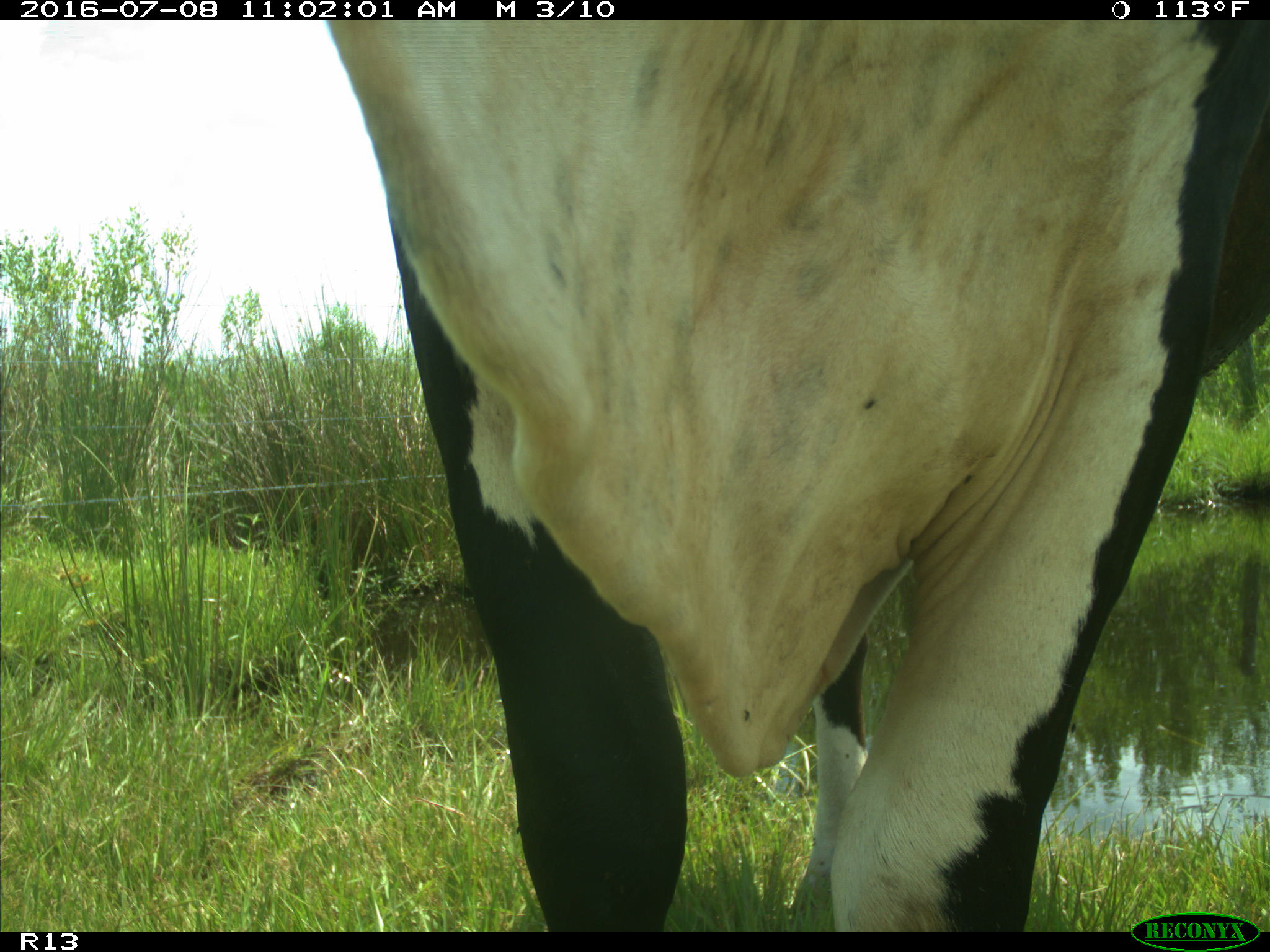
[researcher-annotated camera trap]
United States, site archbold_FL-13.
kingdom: Animalia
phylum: Chordata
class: Mammalia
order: Artiodactyla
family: Bovidae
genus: Bos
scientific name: Bos taurus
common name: domestic cow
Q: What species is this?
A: Bos taurus (domestic cow).